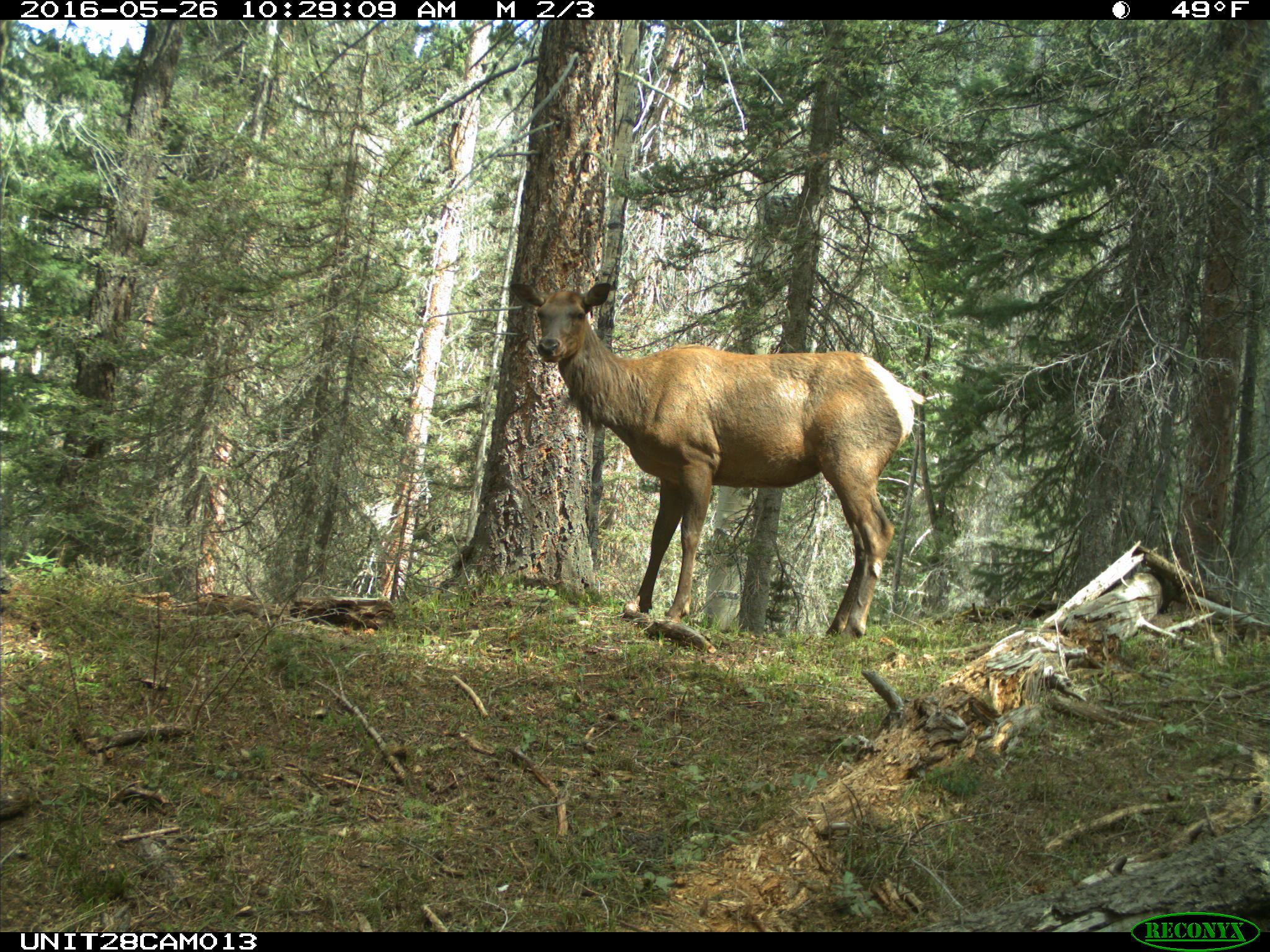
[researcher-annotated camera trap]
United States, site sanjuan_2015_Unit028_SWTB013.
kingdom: Animalia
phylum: Chordata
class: Mammalia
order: Artiodactyla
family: Cervidae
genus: Cervus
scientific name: Cervus elaphus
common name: red deer